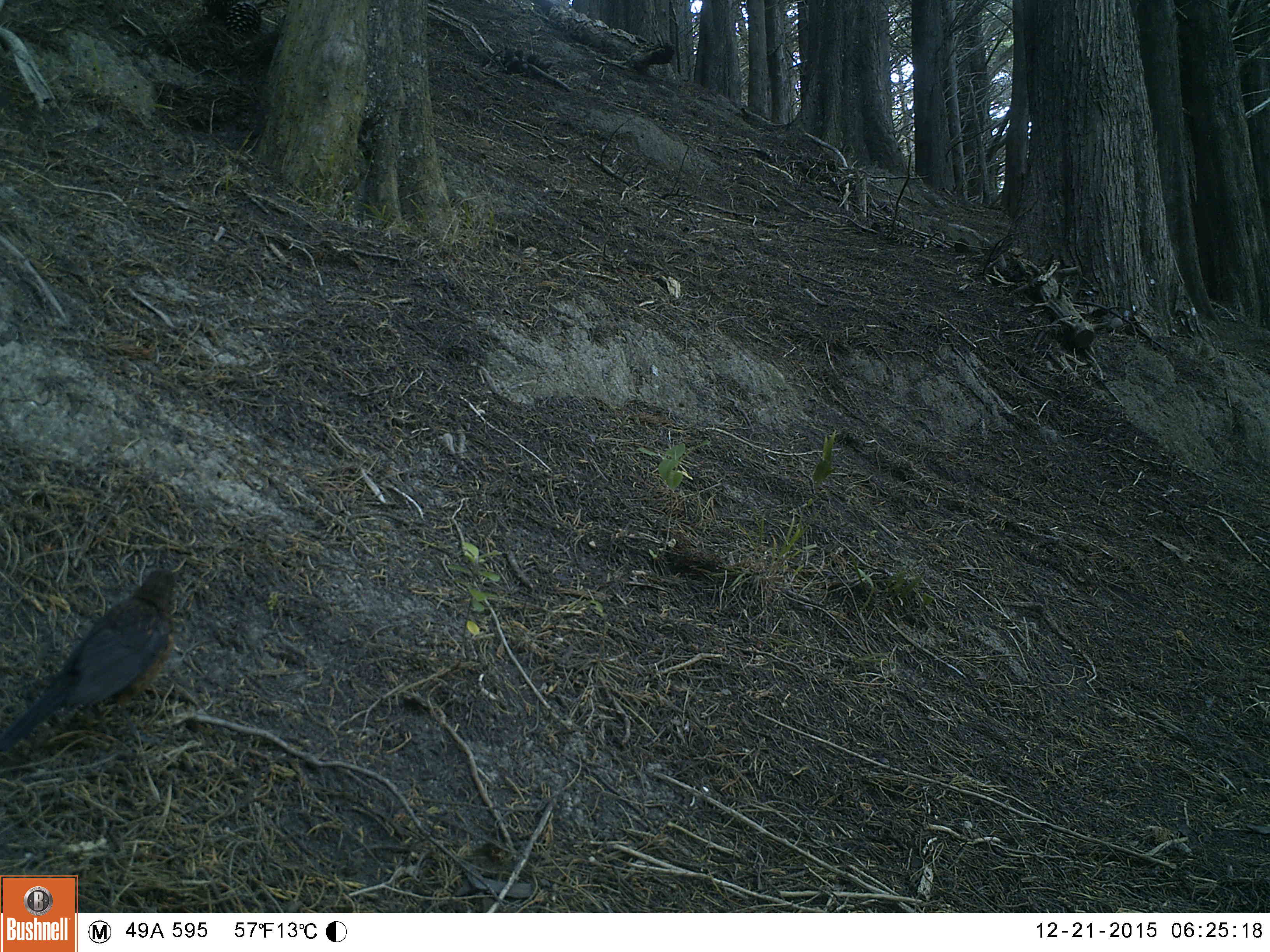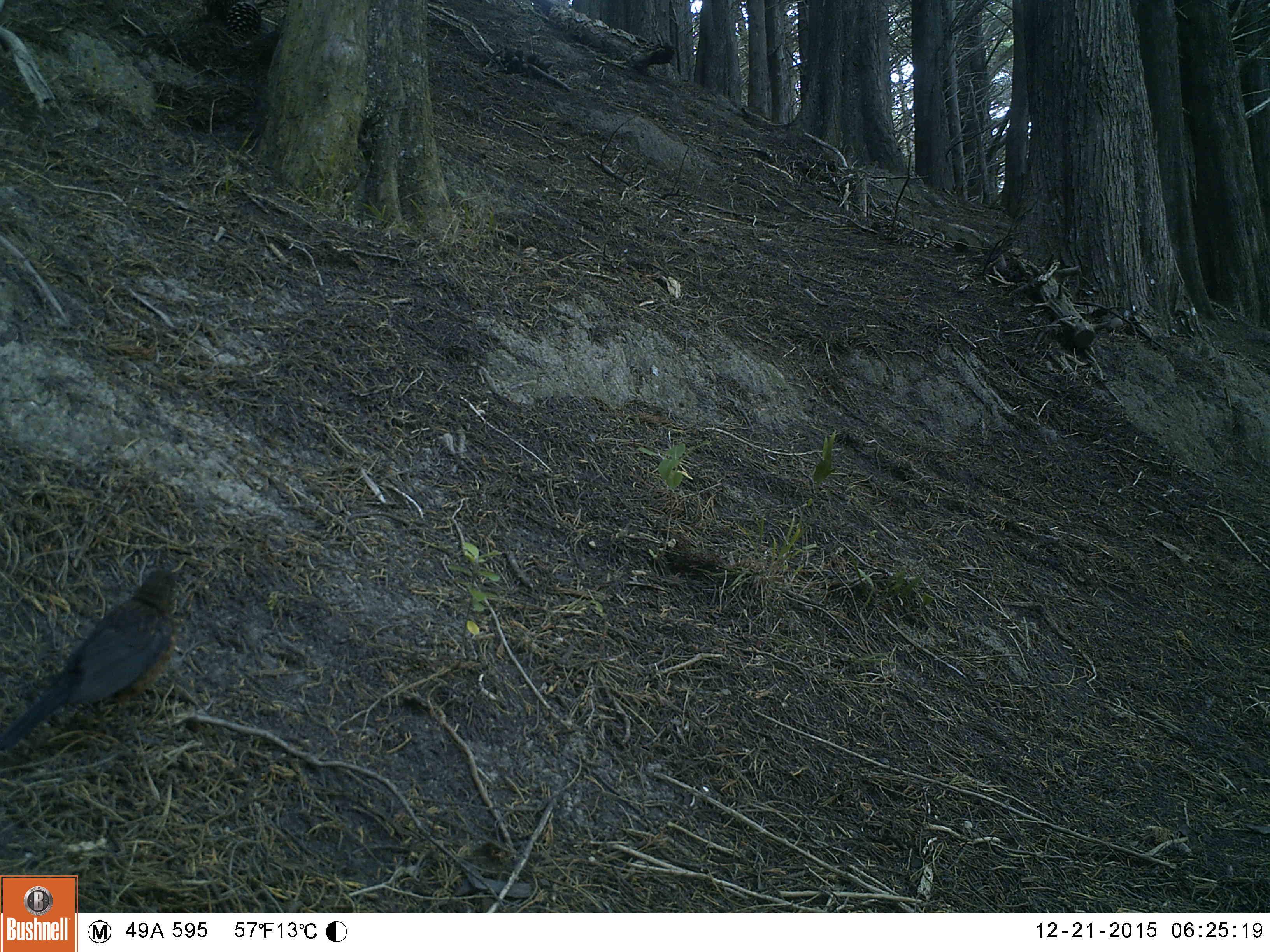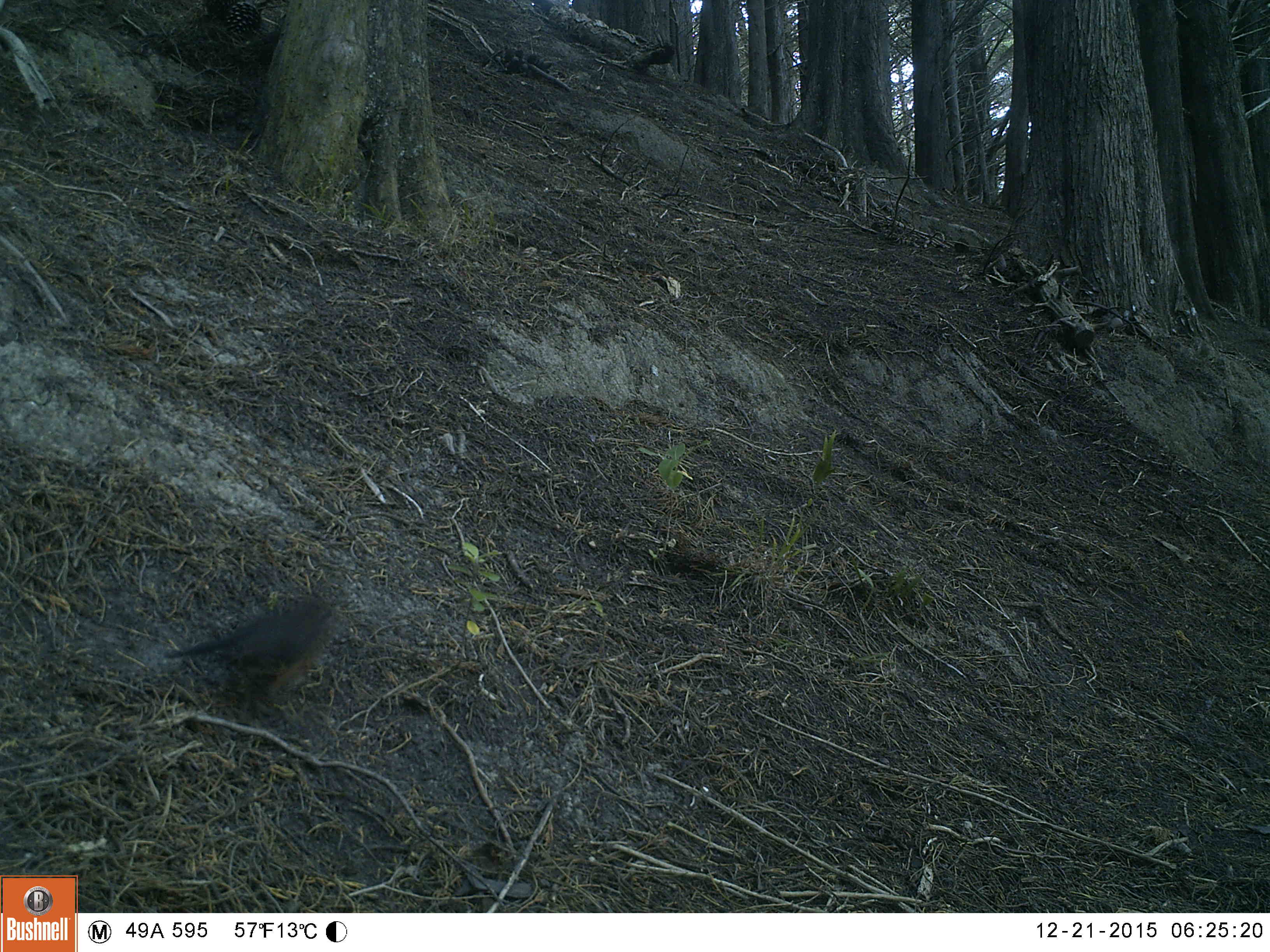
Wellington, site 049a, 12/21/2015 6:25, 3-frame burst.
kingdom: Animalia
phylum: Chordata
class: Aves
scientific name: Aves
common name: bird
Bird (Aves).